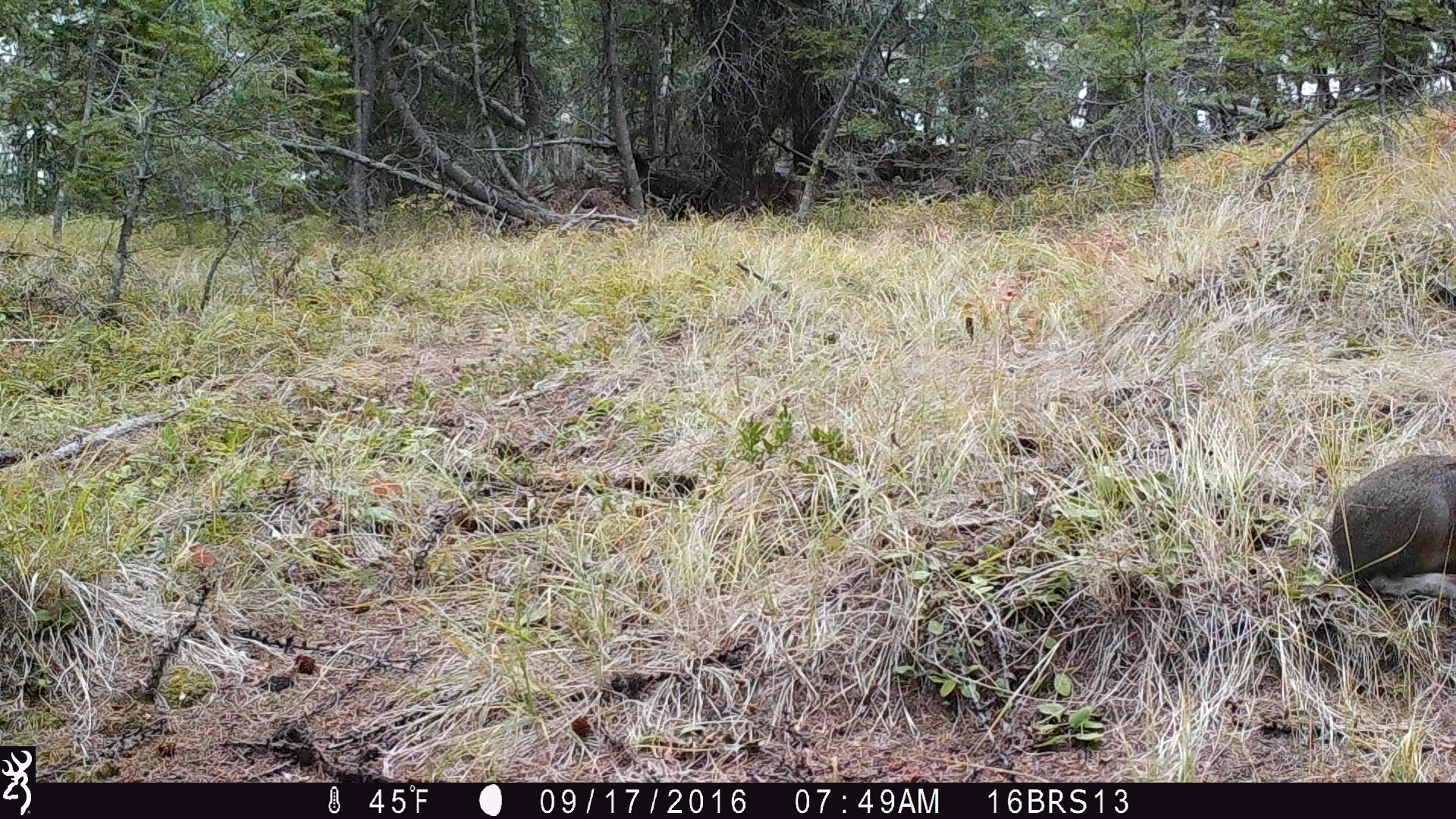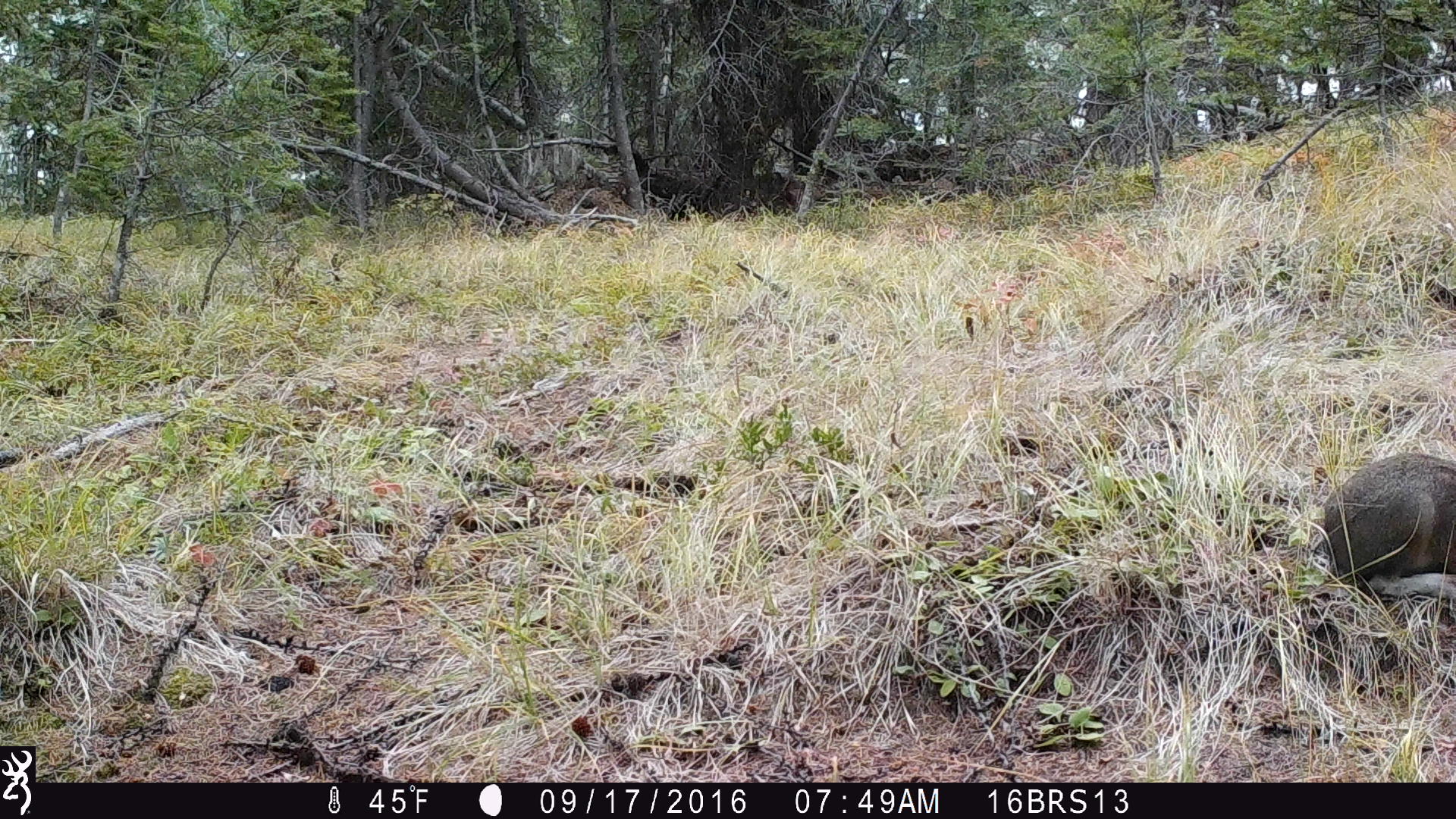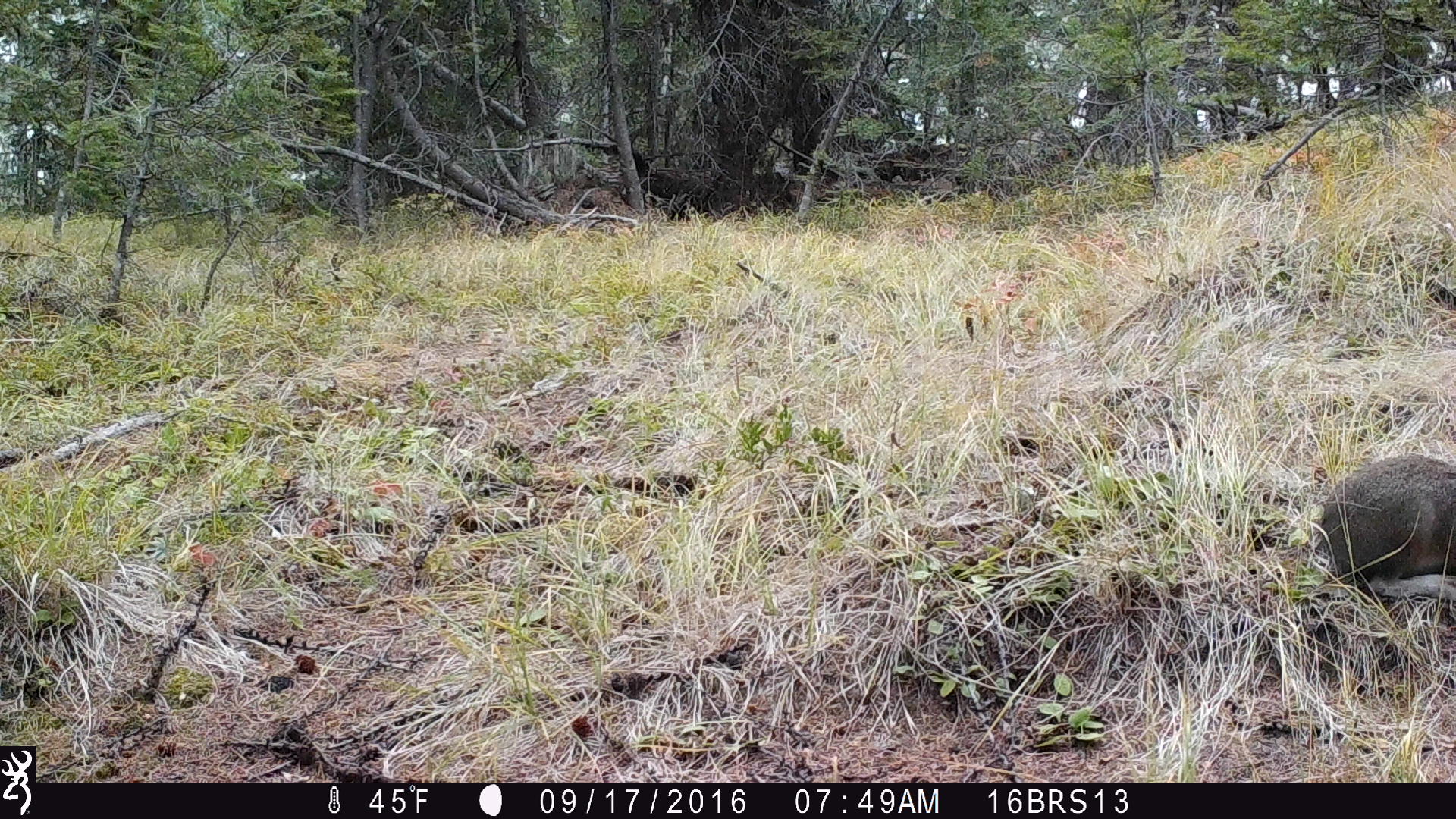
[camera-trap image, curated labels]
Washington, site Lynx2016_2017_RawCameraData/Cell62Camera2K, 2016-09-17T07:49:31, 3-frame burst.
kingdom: Animalia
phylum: Chordata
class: Mammalia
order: Lagomorpha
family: Leporidae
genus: Lepus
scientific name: Lepus americanus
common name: snowshoe hare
Lepus americanus (snowshoe hare). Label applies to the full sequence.